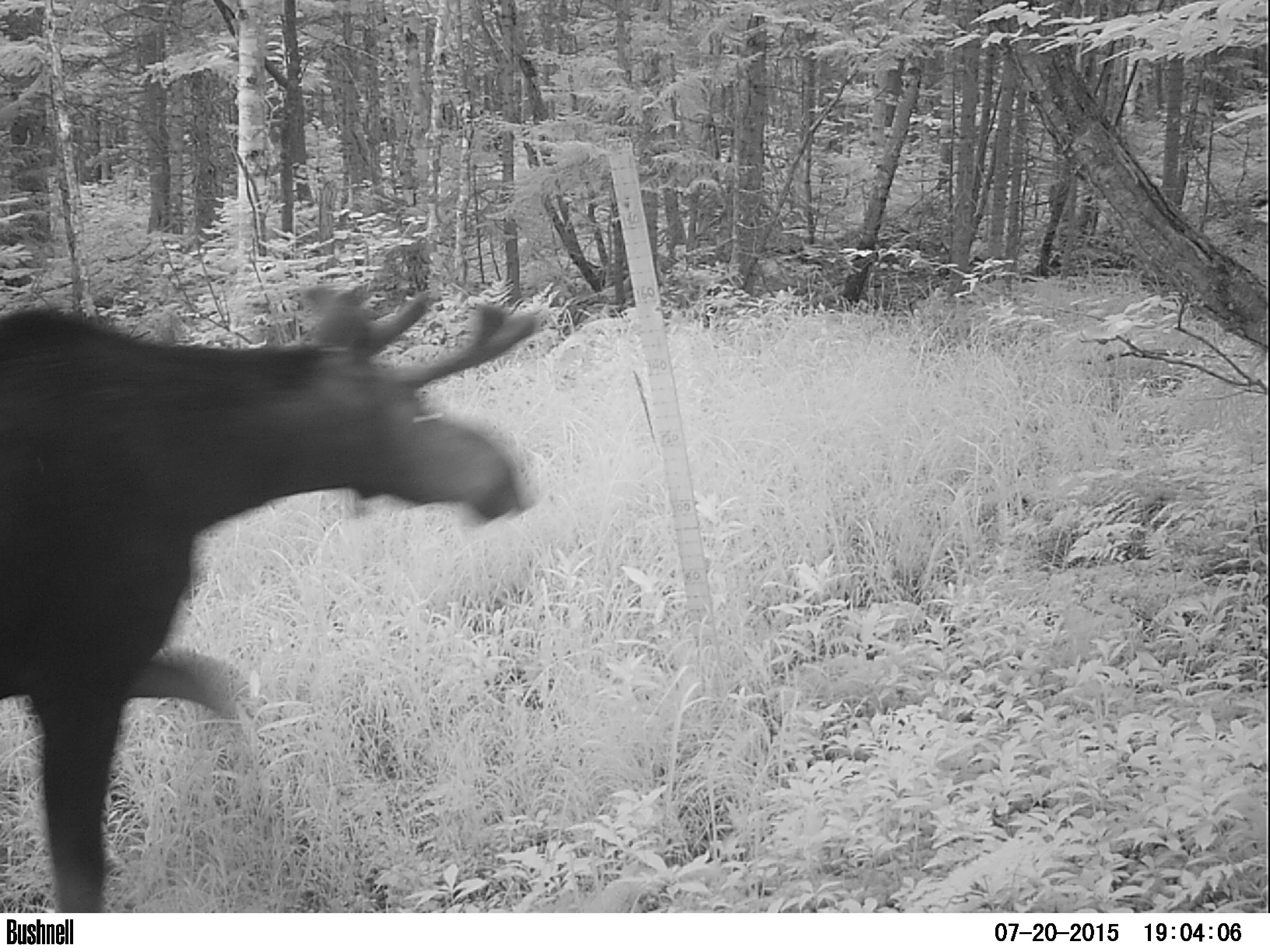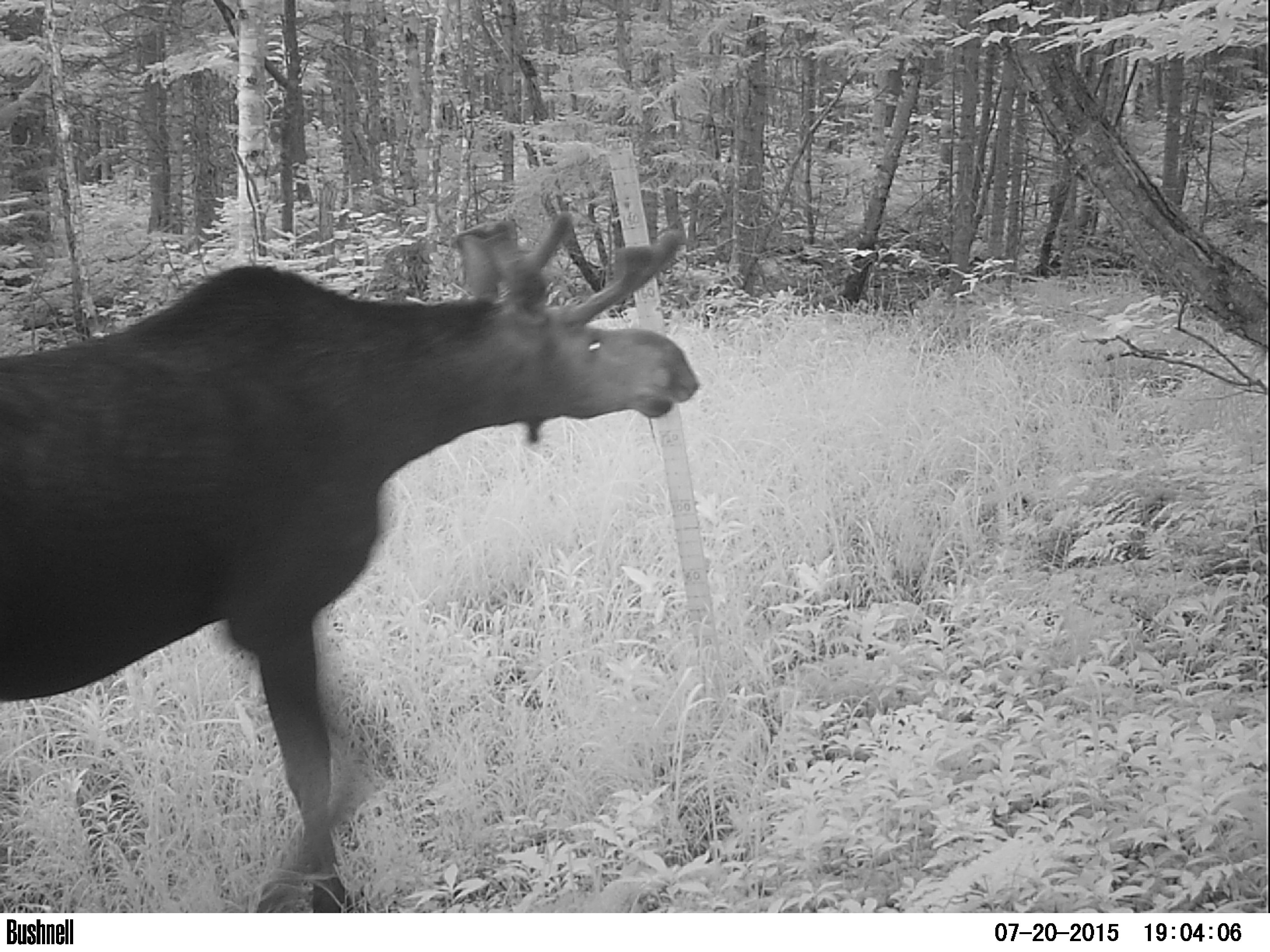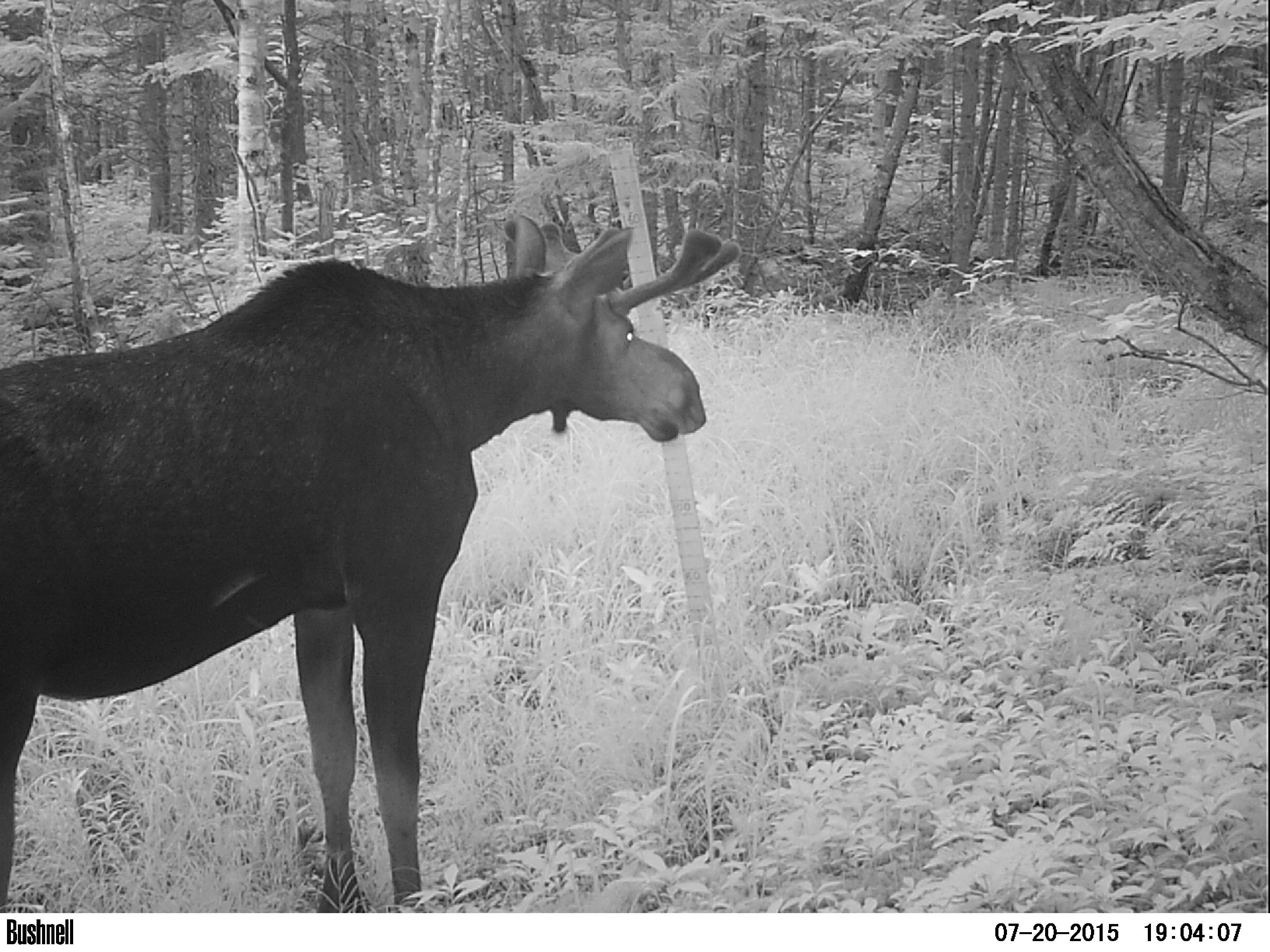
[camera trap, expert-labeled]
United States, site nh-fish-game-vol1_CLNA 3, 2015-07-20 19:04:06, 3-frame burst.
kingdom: Animalia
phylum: Chordata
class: Mammalia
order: Artiodactyla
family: Cervidae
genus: Alces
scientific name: Alces alces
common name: moose